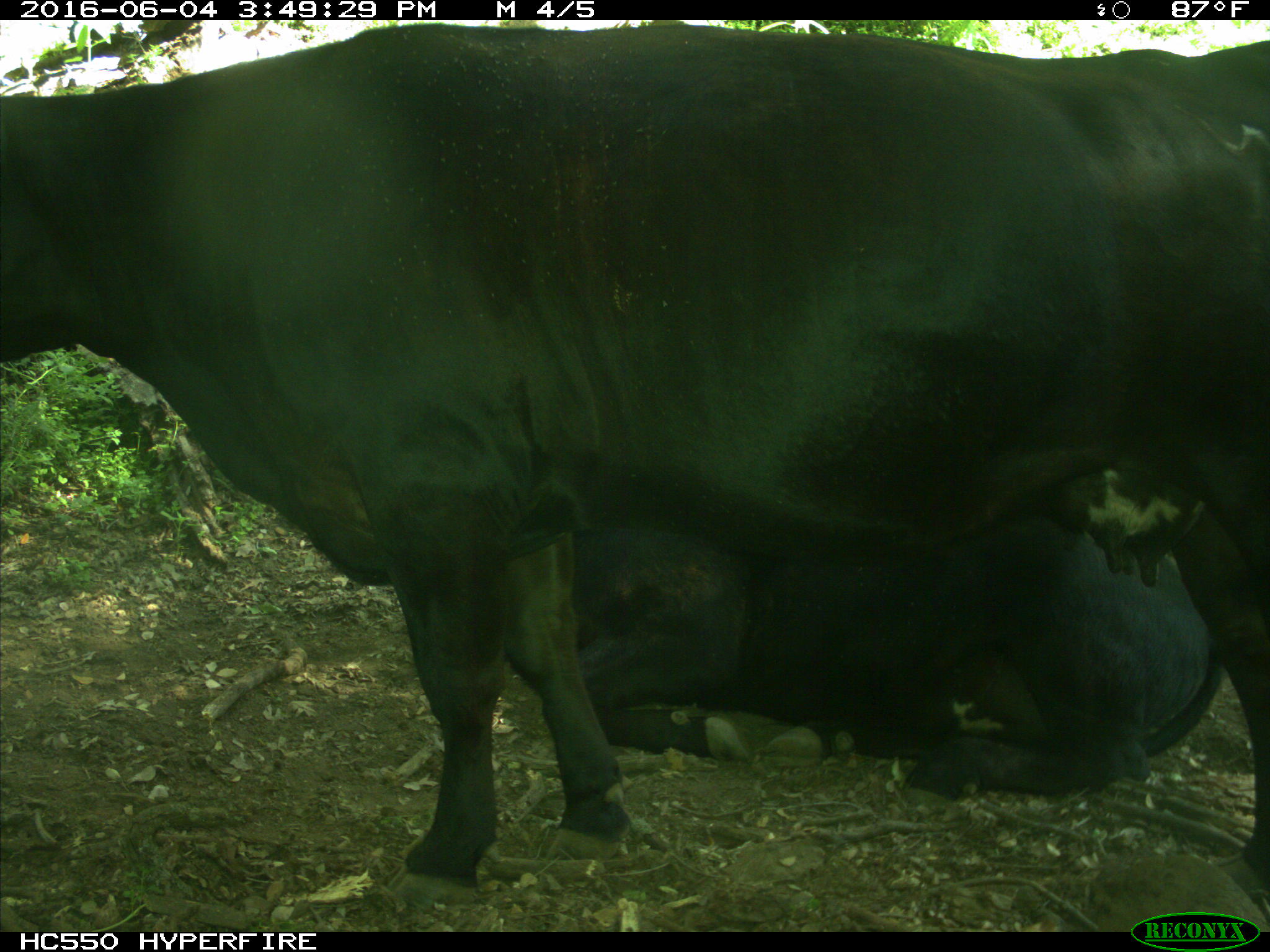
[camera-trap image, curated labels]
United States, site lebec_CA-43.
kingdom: Animalia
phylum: Chordata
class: Mammalia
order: Artiodactyla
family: Bovidae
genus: Bos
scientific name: Bos taurus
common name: domestic cow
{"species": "Bos taurus (domestic cow)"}